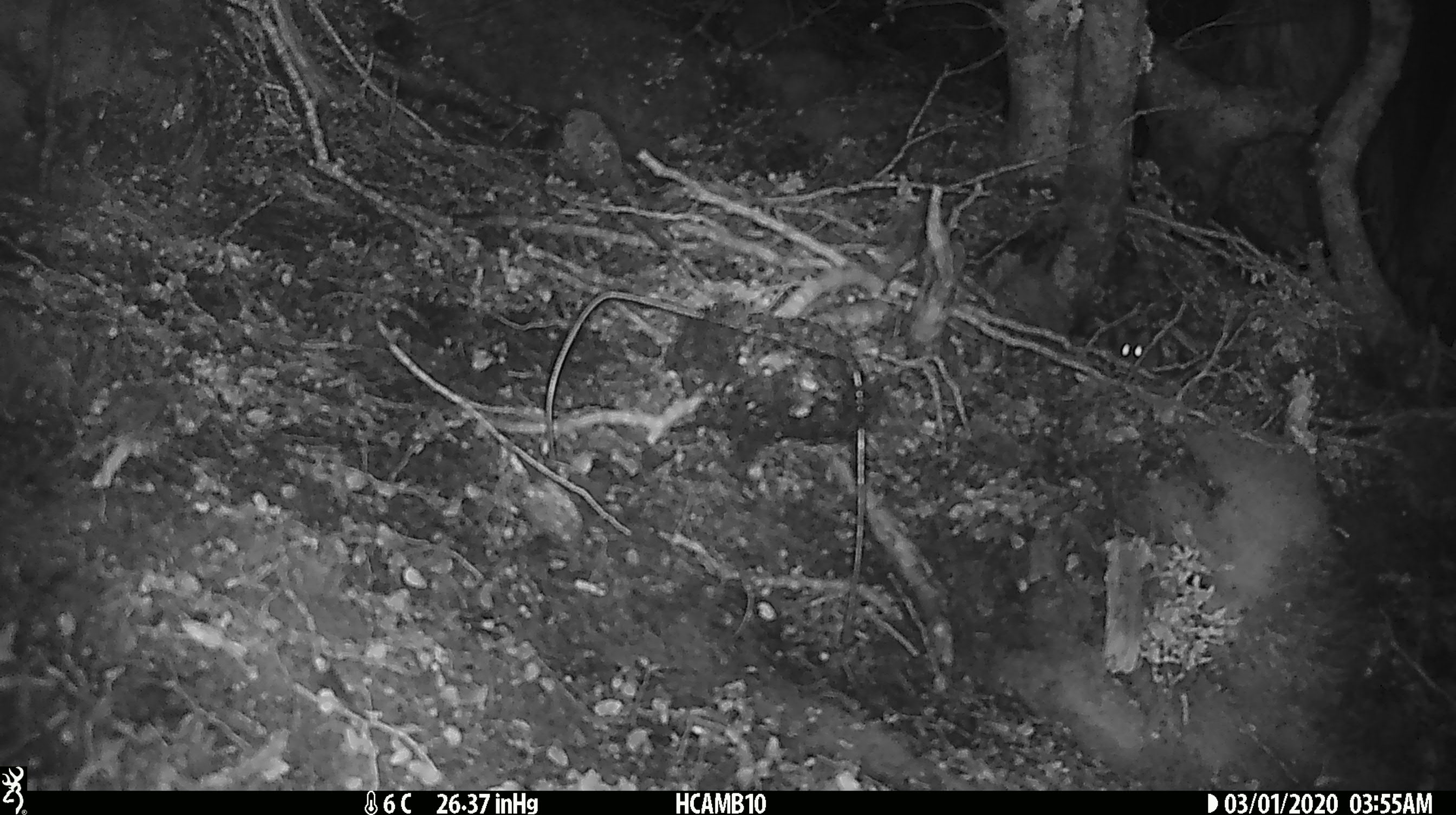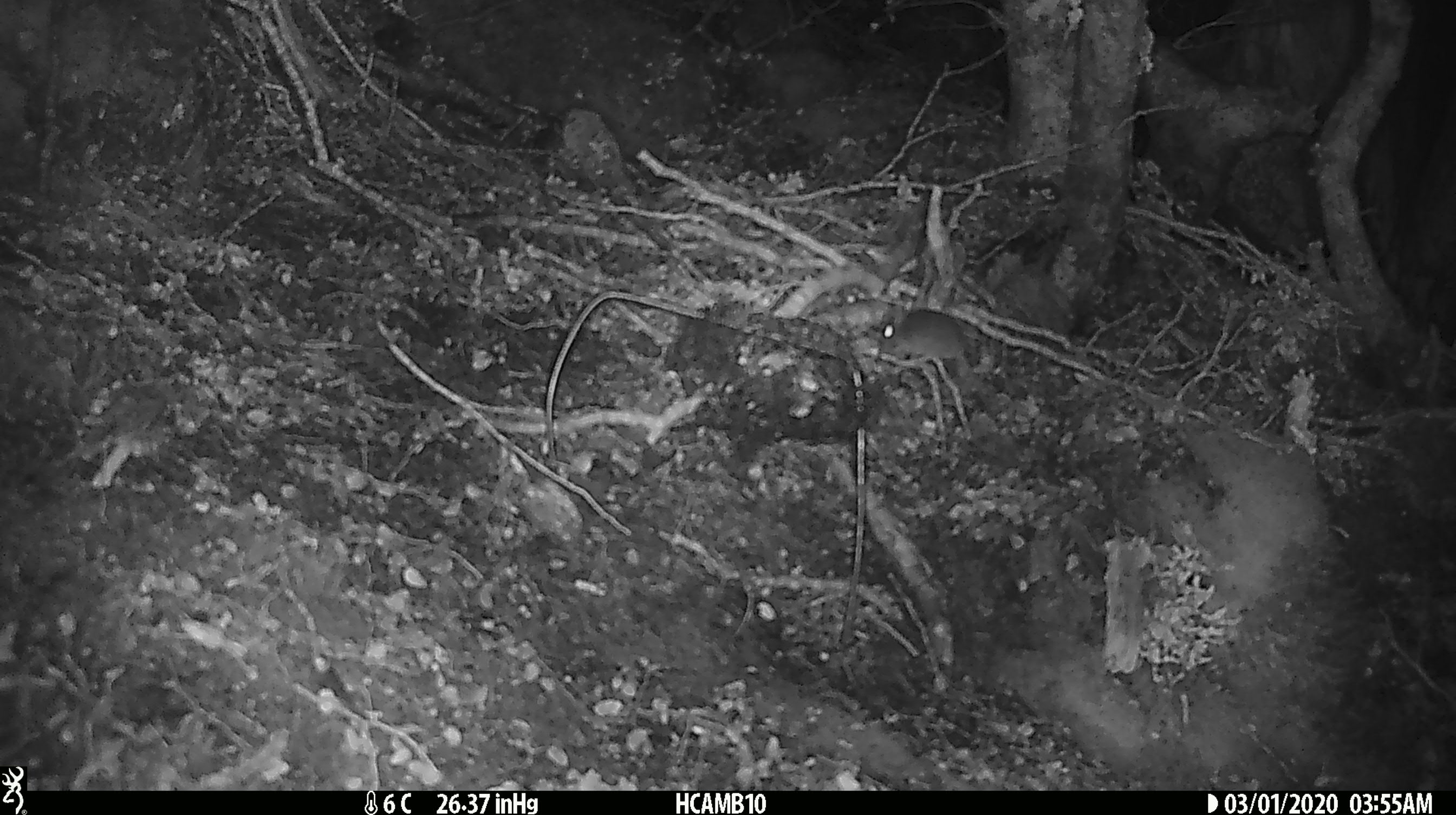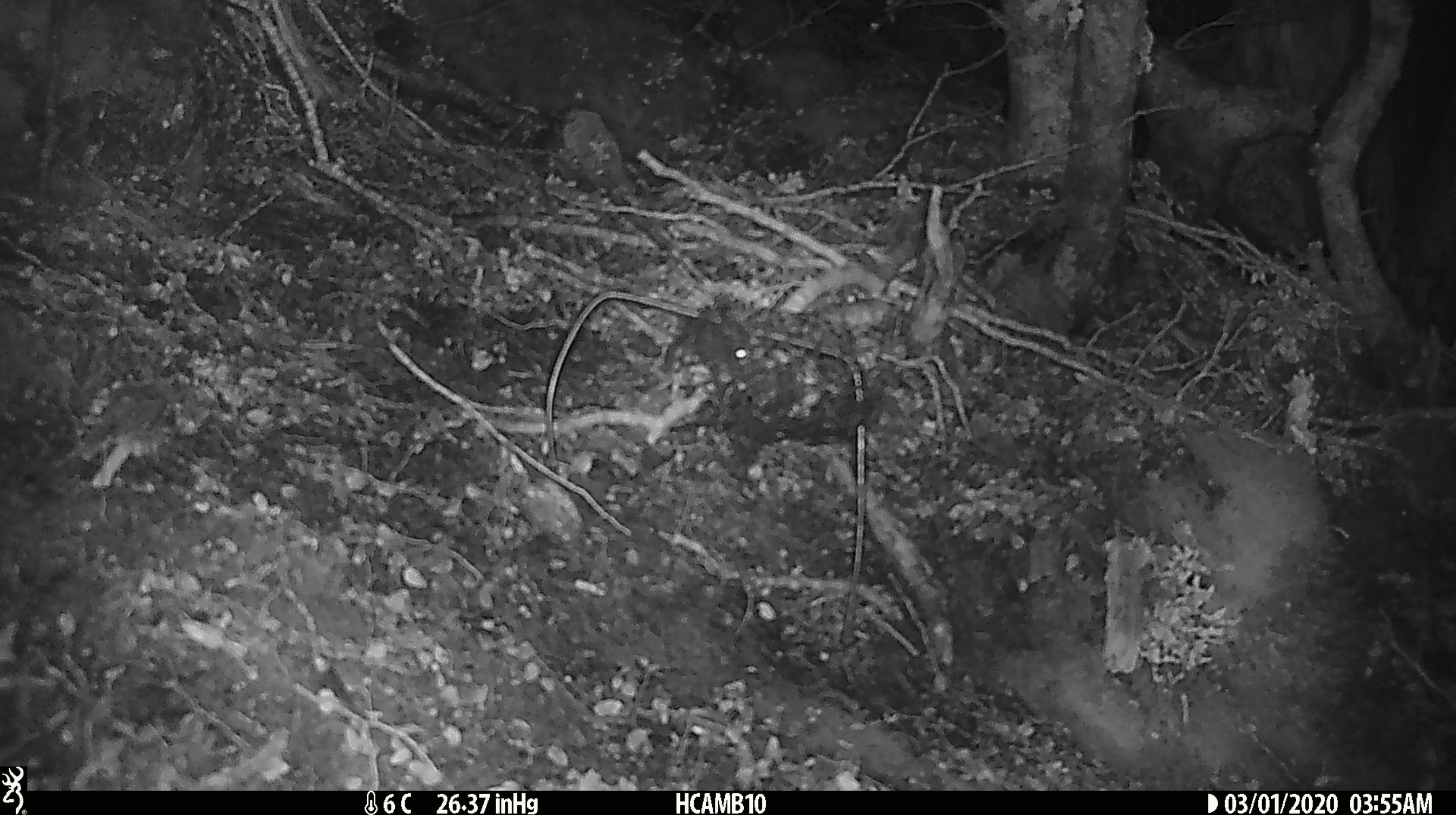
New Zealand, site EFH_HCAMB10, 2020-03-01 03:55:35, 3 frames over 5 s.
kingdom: Animalia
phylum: Chordata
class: Mammalia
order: Rodentia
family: Muridae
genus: Mus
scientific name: Mus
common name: mouse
Mouse (Mus).